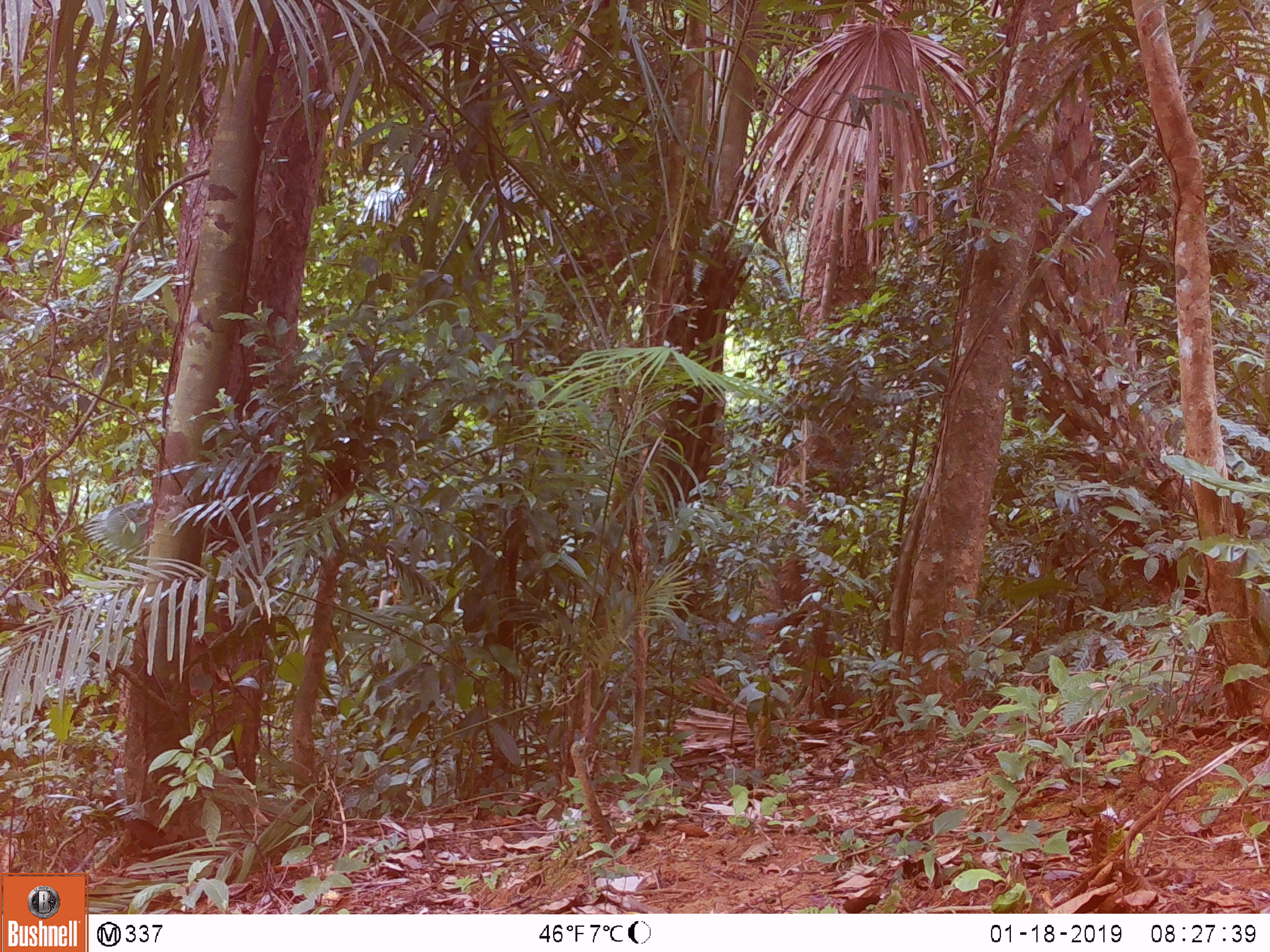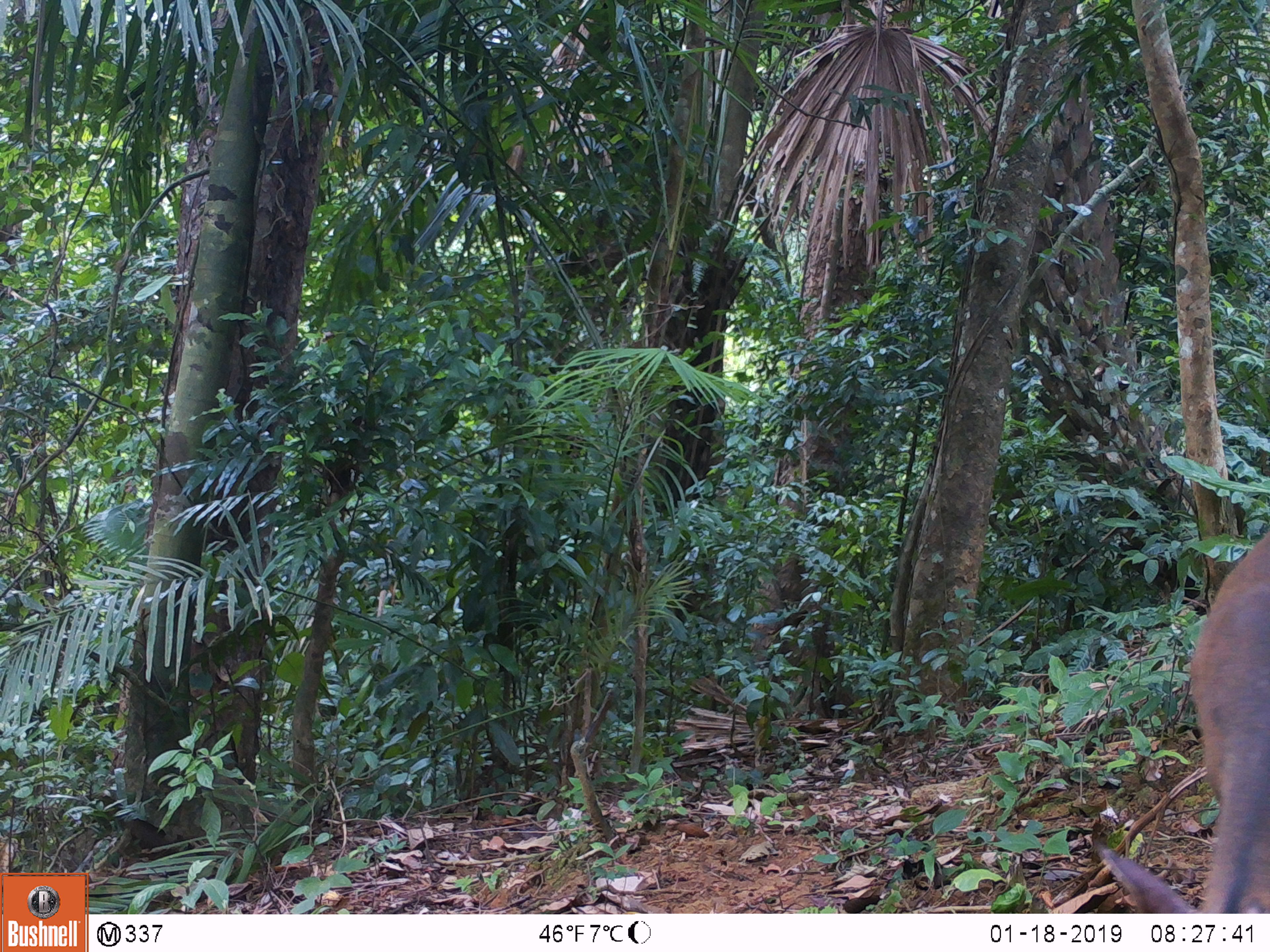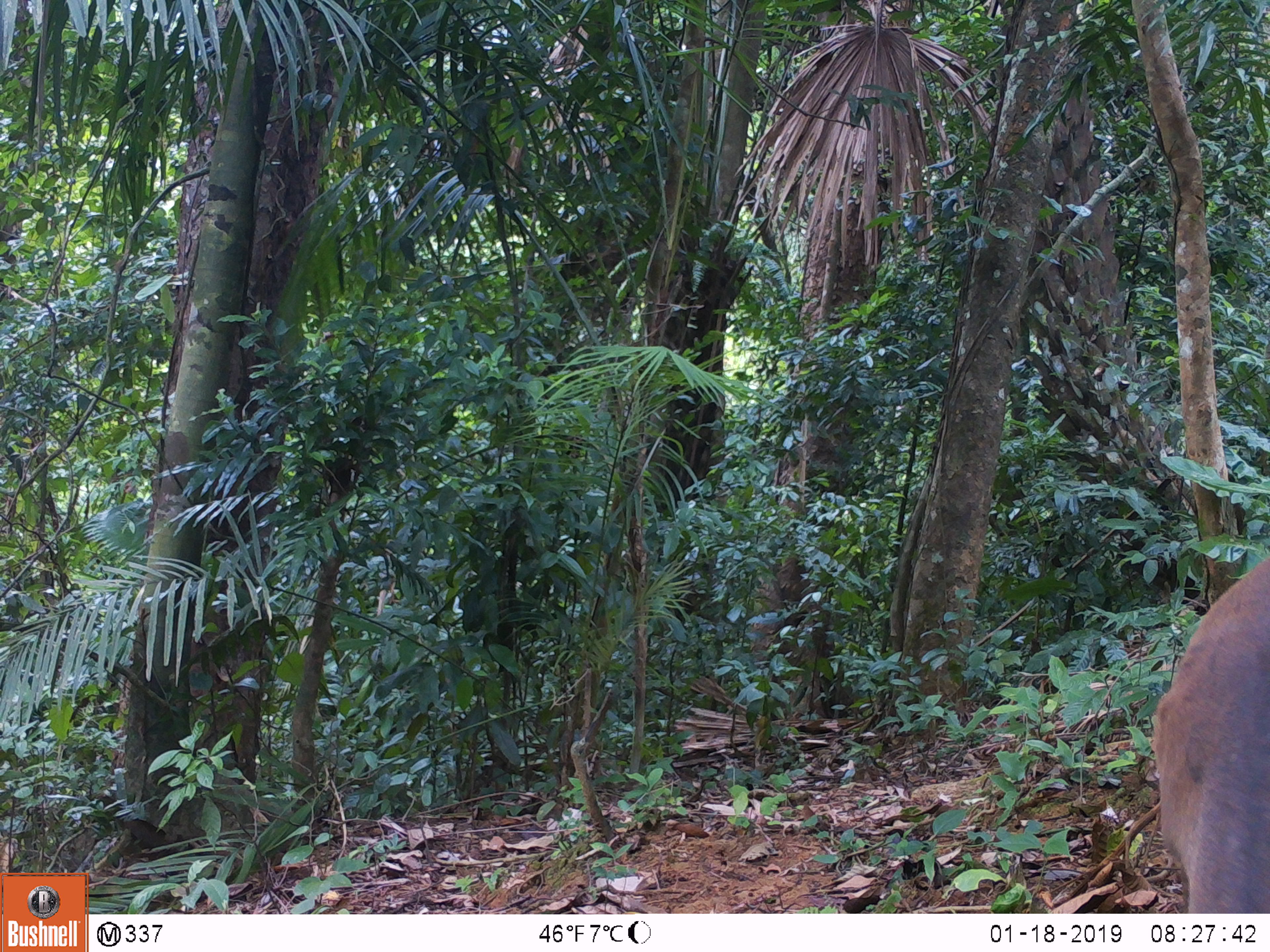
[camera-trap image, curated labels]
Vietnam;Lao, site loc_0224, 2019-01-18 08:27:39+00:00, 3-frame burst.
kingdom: Animalia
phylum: Chordata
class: Mammalia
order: Artiodactyla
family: Cervidae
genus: Muntiacus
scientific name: Muntiacus vuquangensis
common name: large-antlered muntjac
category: large antlered muntjac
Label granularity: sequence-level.